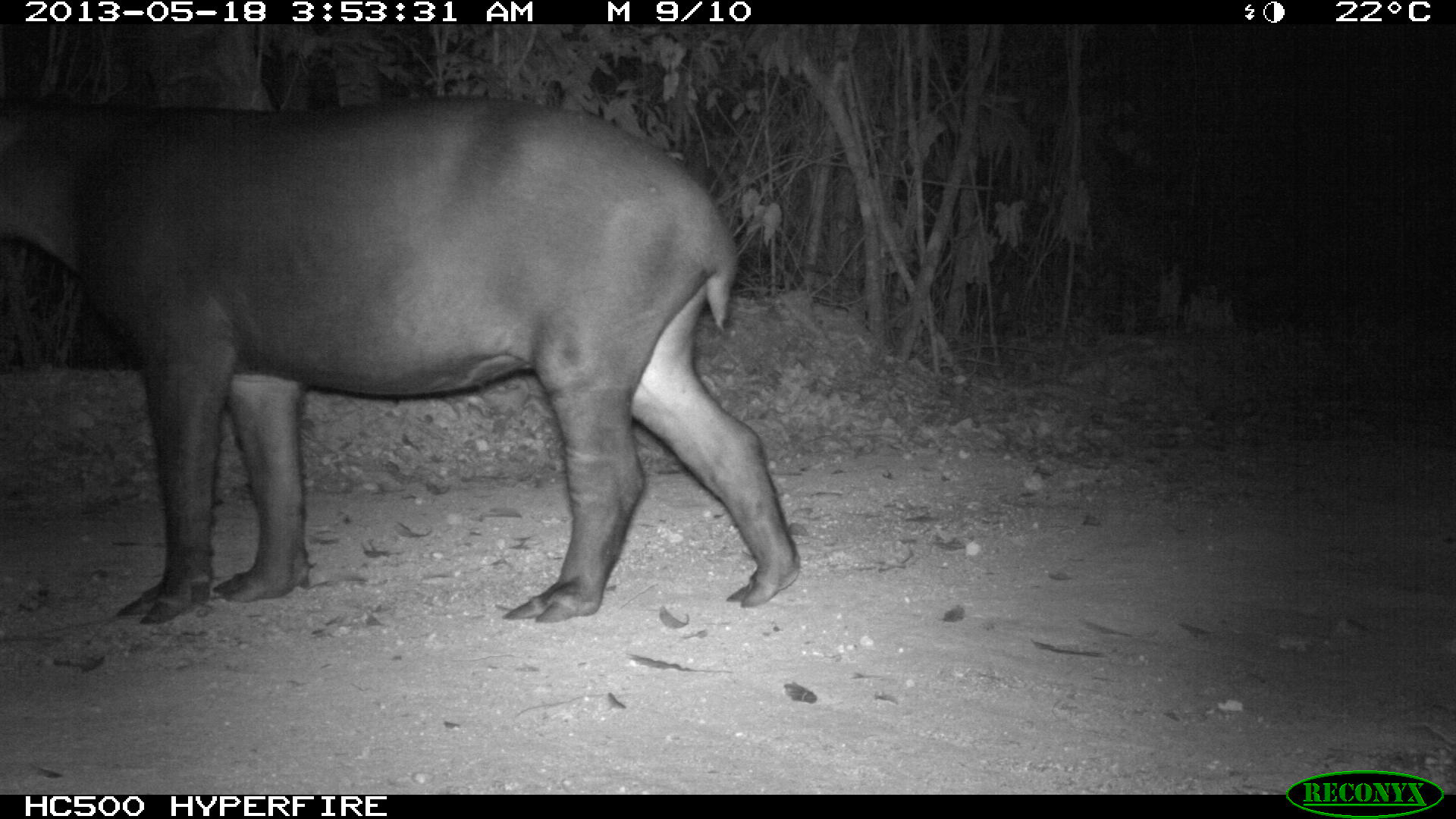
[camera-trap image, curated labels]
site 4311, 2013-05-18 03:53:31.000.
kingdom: Animalia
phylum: Chordata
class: Mammalia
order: Perissodactyla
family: Tapiridae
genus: Tapirus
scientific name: Tapirus bairdii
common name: baird's tapir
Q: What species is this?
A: Tapirus bairdii (baird's tapir).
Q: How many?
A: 1.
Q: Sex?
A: Female.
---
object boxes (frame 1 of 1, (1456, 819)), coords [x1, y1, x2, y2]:
tapirus bairdii: [0, 98, 801, 626]